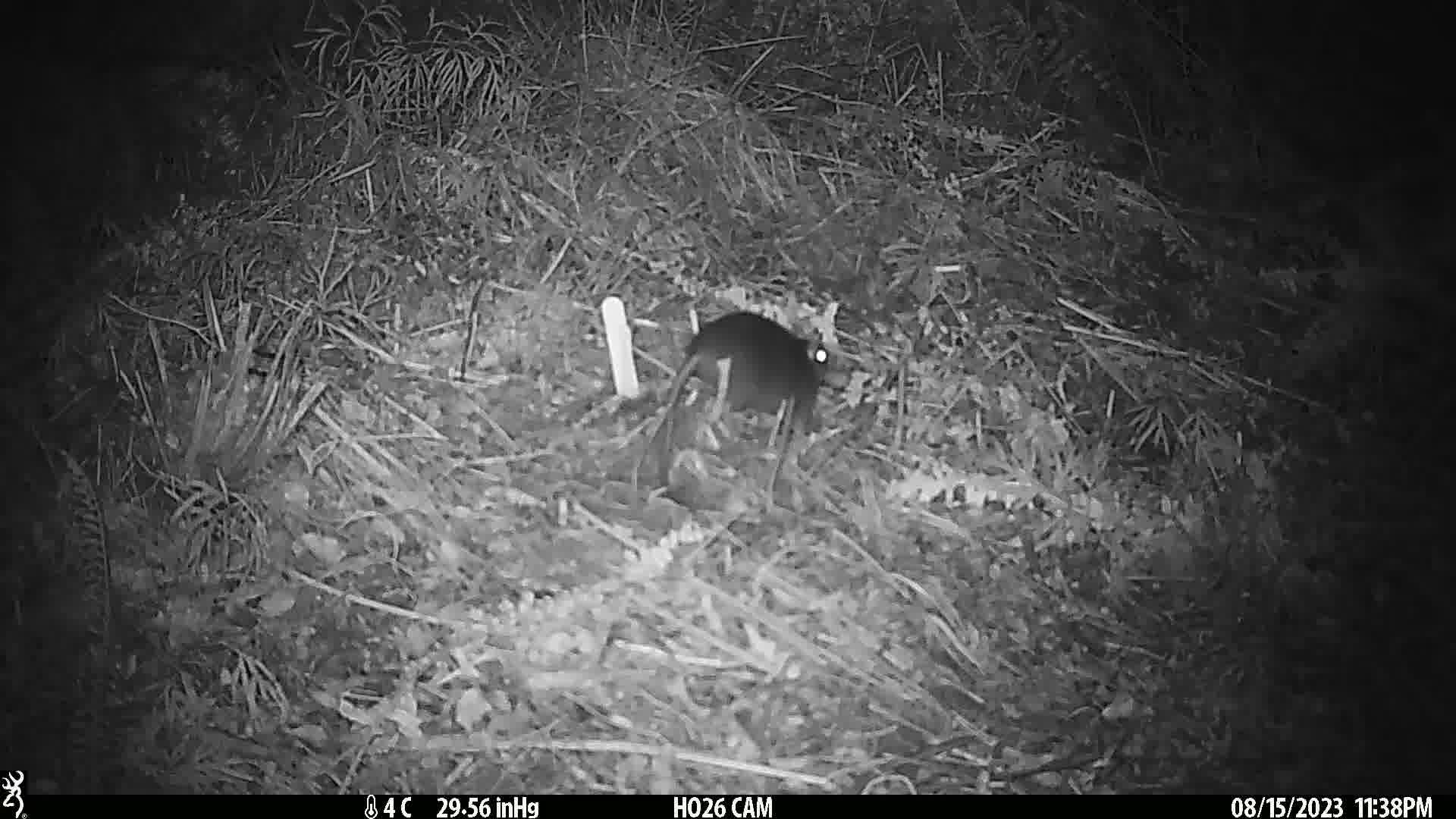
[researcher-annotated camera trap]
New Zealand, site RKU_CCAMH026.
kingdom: Animalia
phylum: Chordata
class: Mammalia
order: Rodentia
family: Muridae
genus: Rattus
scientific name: Rattus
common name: rat